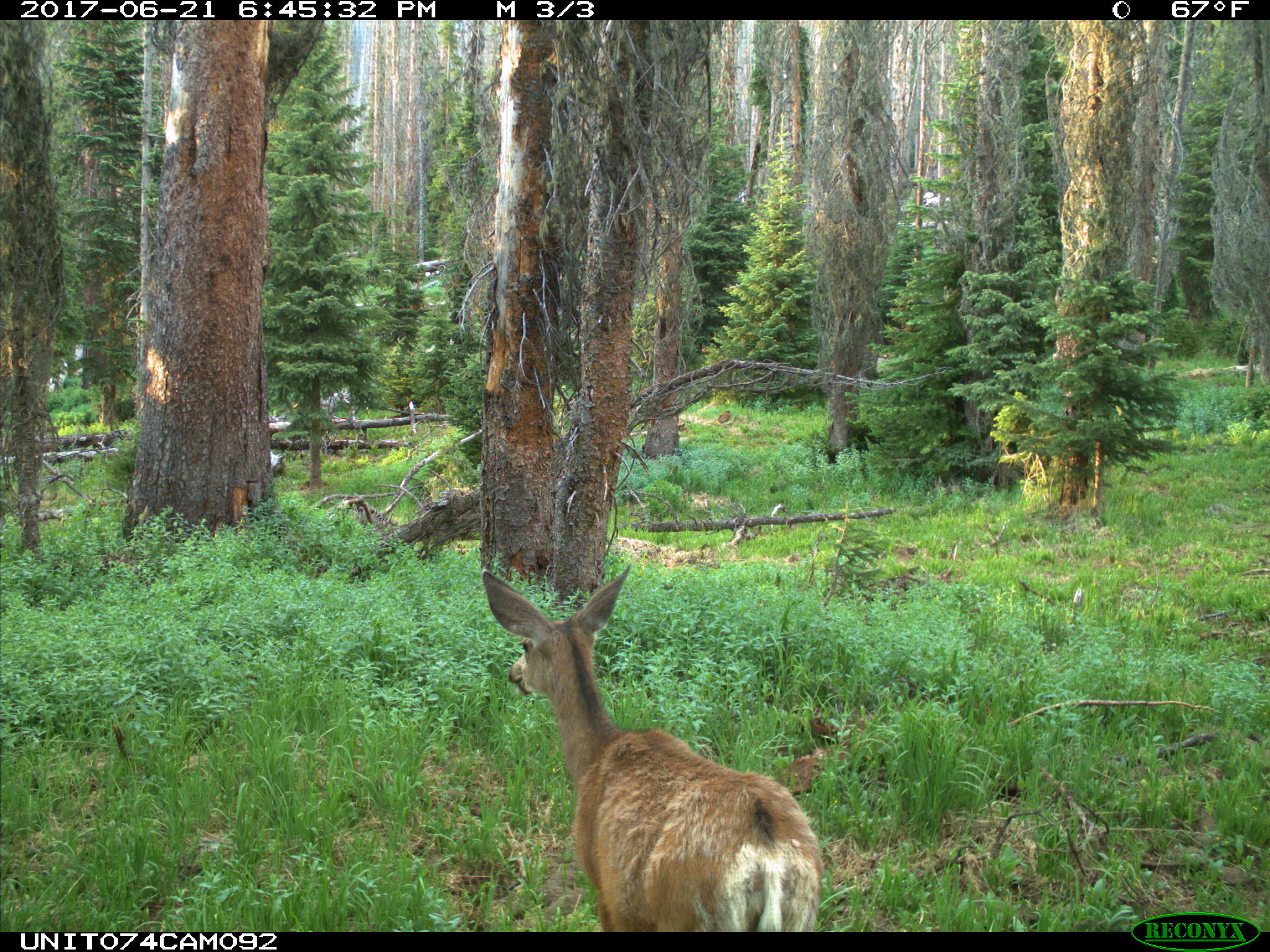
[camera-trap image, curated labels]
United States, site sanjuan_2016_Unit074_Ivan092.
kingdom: Animalia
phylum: Chordata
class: Mammalia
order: Artiodactyla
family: Cervidae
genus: Odocoileus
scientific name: Odocoileus hemionus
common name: mule deer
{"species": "Odocoileus hemionus (mule deer)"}